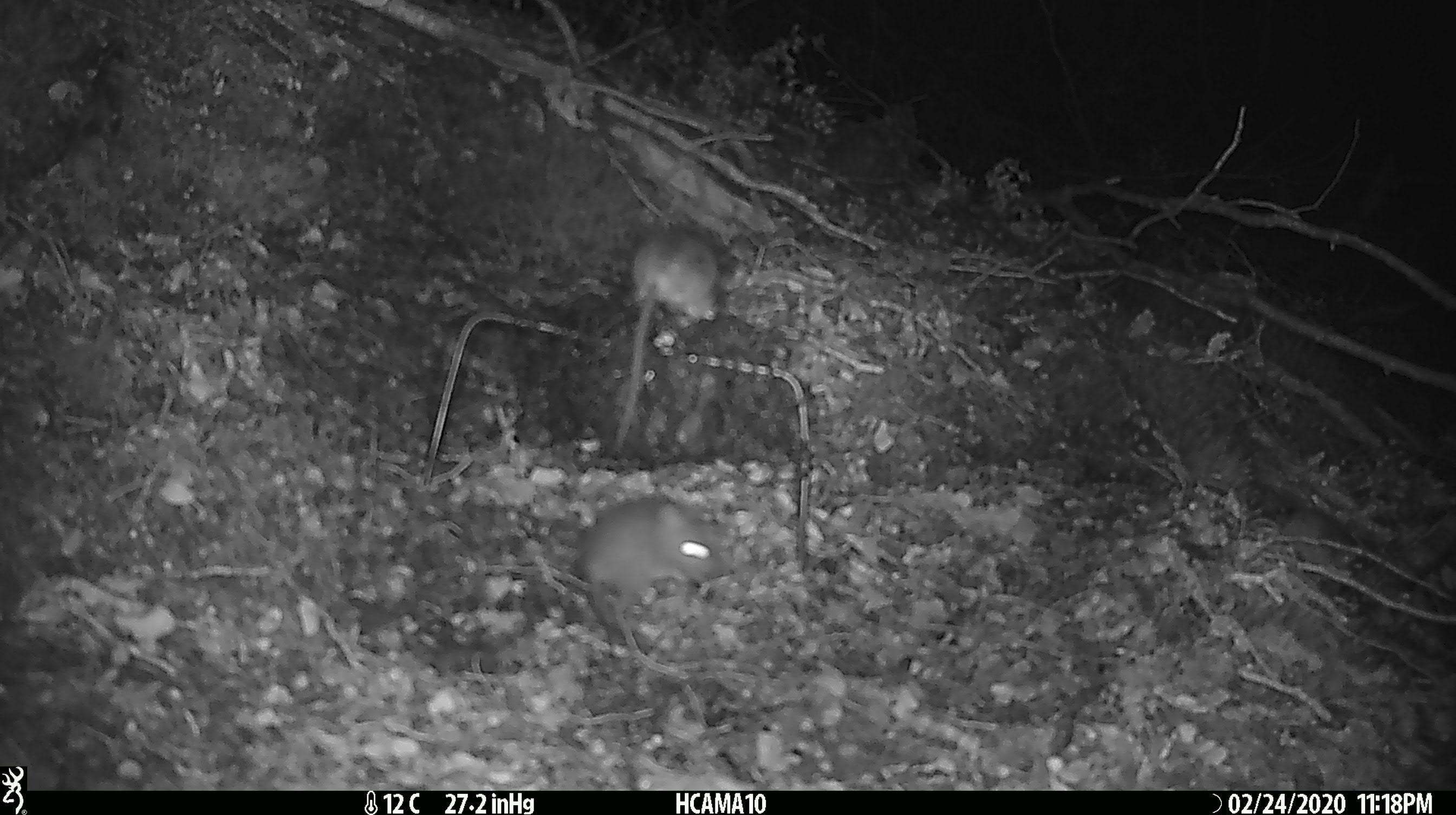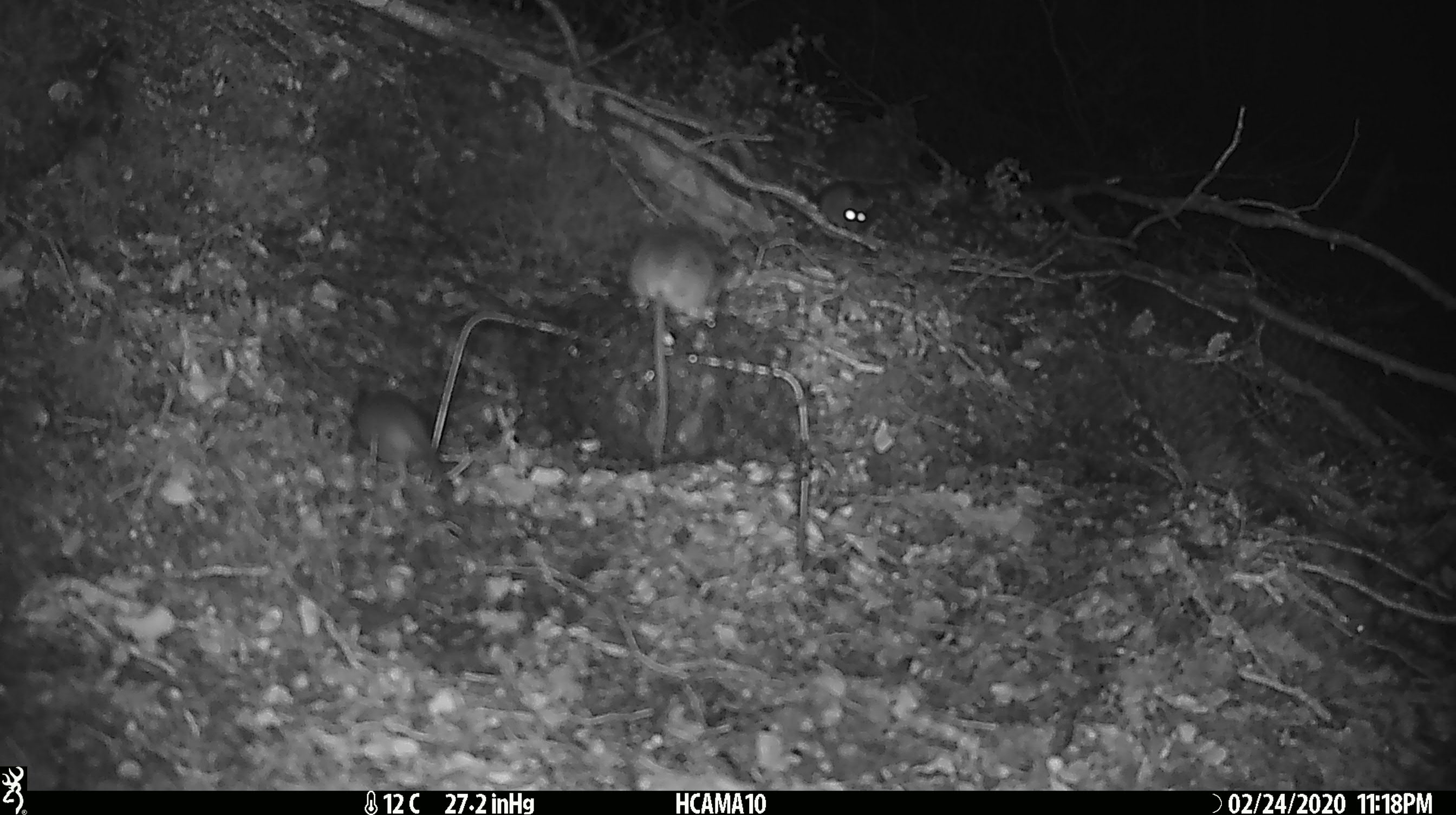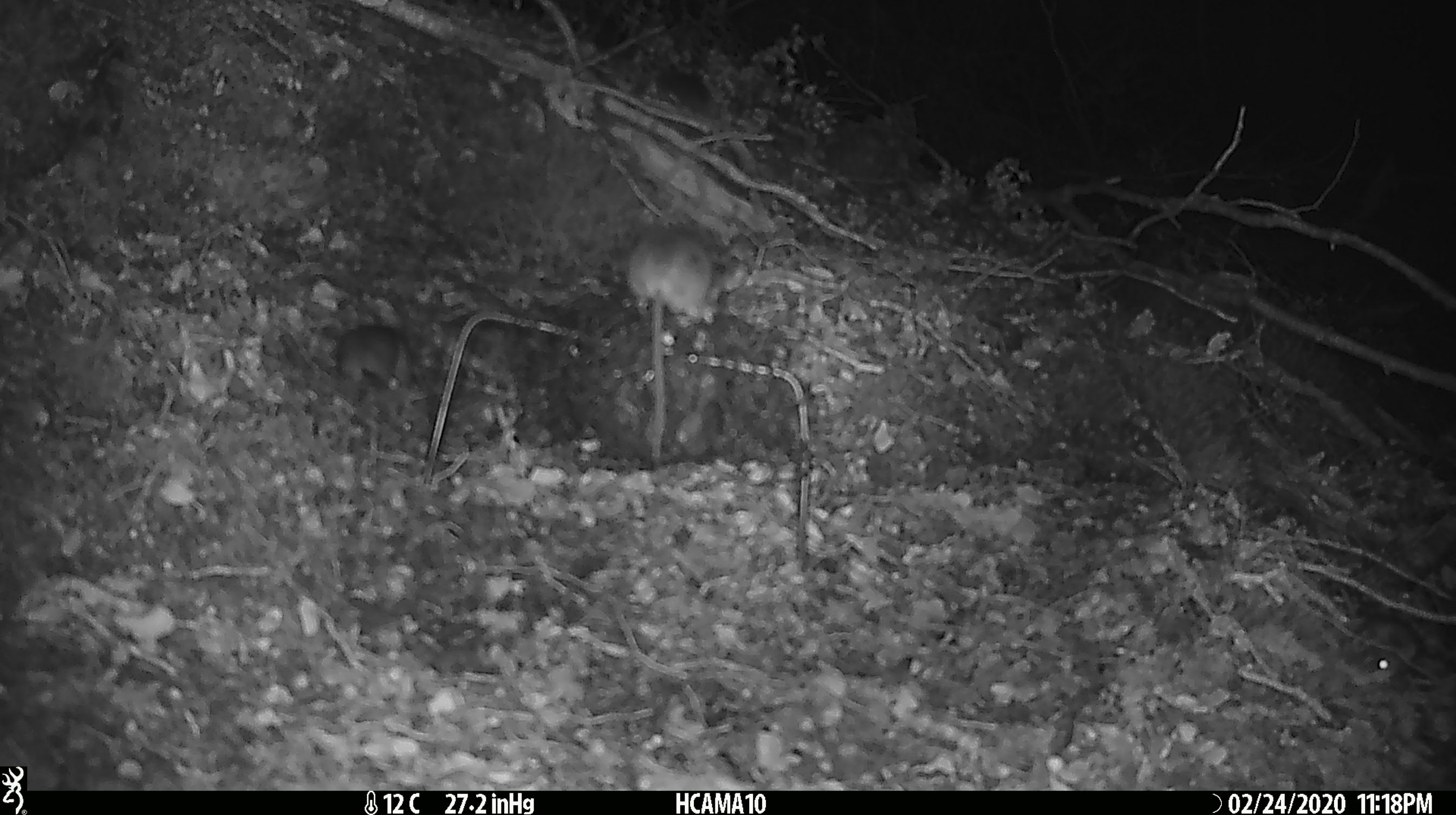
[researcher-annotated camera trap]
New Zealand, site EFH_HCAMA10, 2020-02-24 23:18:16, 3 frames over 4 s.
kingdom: Animalia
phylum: Chordata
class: Mammalia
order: Rodentia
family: Muridae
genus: Mus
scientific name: Mus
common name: mouse